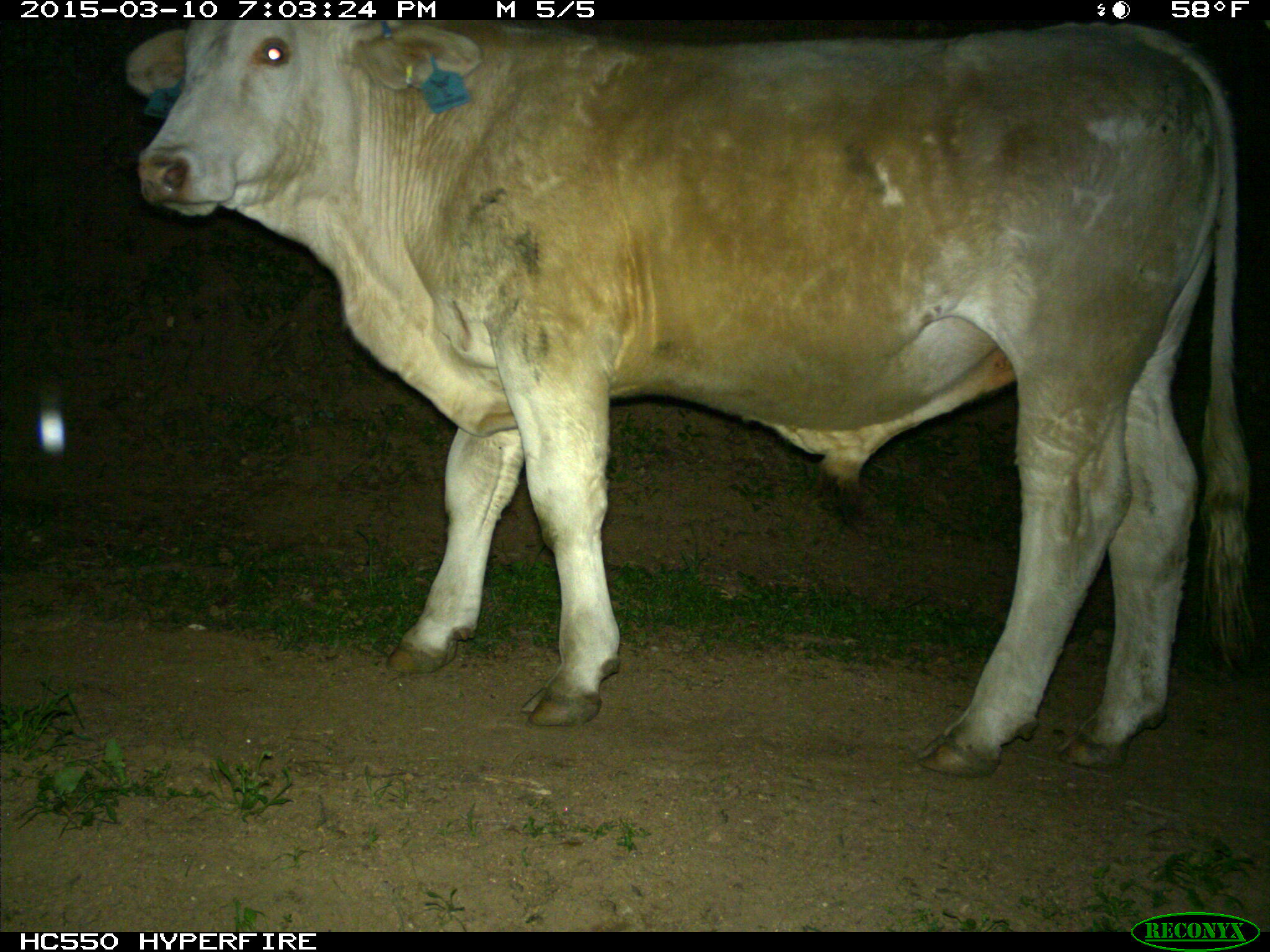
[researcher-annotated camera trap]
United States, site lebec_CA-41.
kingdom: Animalia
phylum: Chordata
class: Mammalia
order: Artiodactyla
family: Bovidae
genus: Bos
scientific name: Bos taurus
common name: domestic cow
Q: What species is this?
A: Bos taurus (domestic cow).